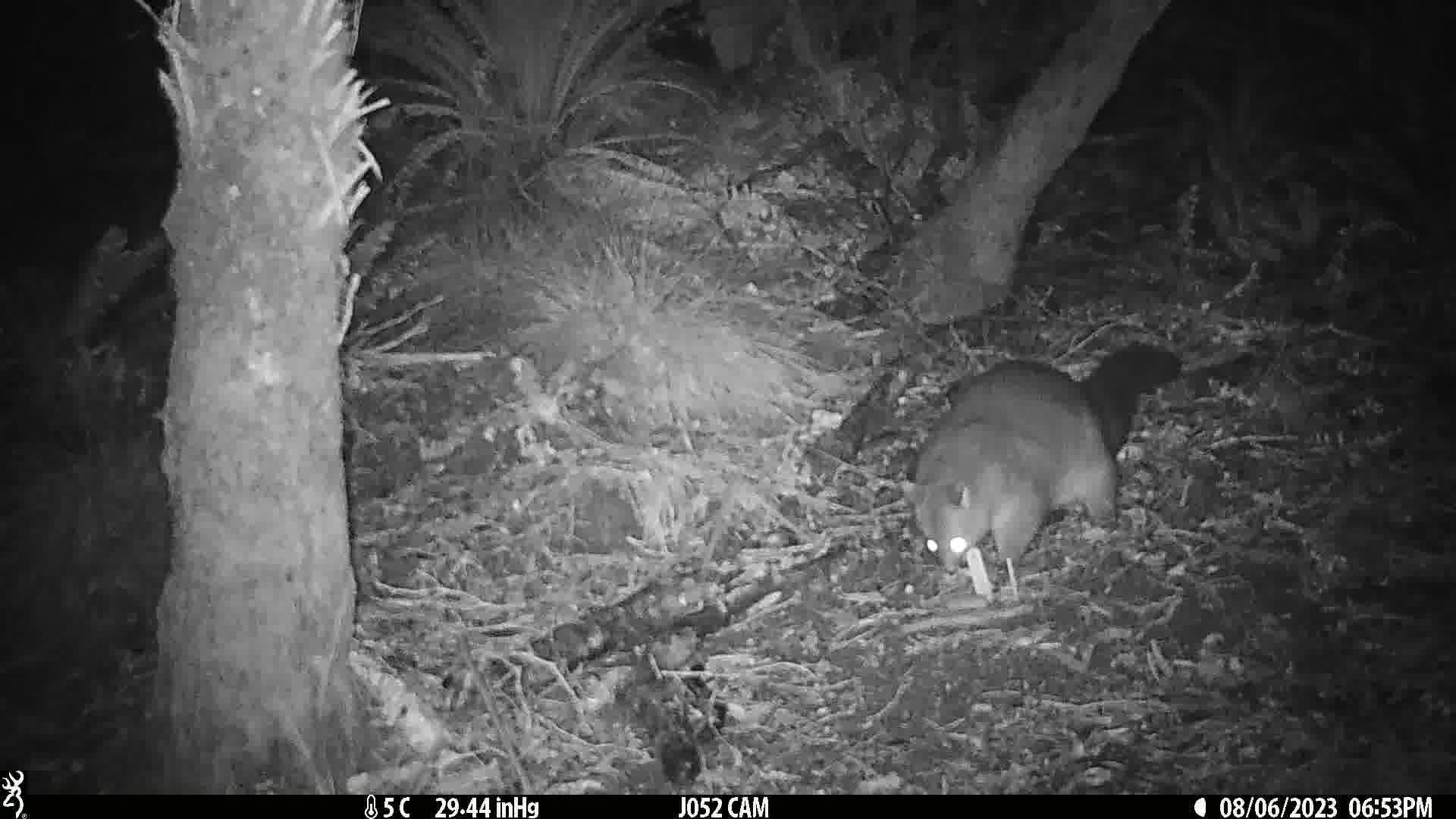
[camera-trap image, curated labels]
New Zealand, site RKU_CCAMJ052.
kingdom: Animalia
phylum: Chordata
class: Mammalia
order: Diprotodontia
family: Phalangeridae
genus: Trichosurus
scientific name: Trichosurus vulpecula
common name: common brushtail possum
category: possum